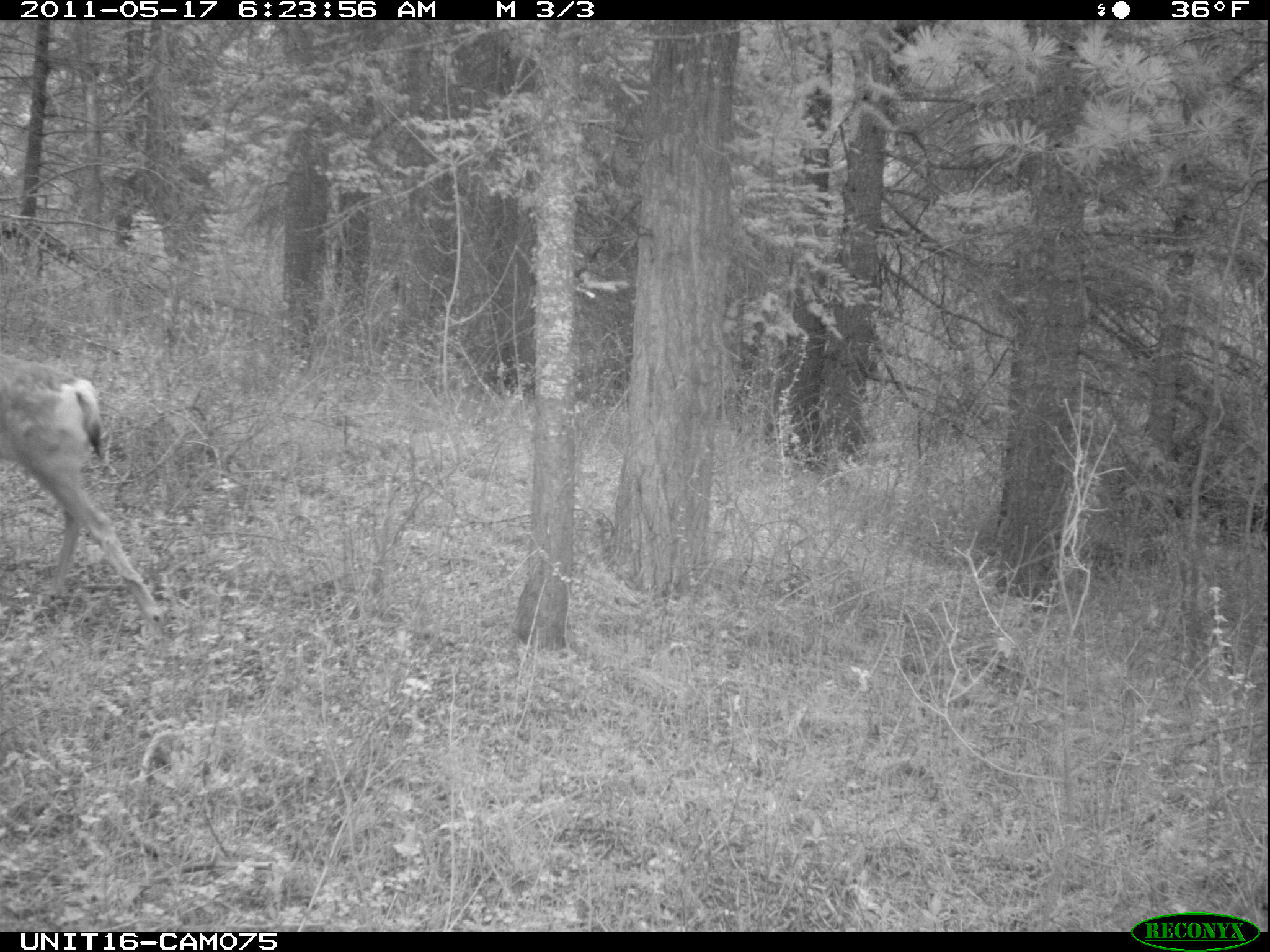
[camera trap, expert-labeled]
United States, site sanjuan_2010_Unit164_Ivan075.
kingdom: Animalia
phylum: Chordata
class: Mammalia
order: Artiodactyla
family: Cervidae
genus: Odocoileus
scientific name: Odocoileus hemionus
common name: mule deer